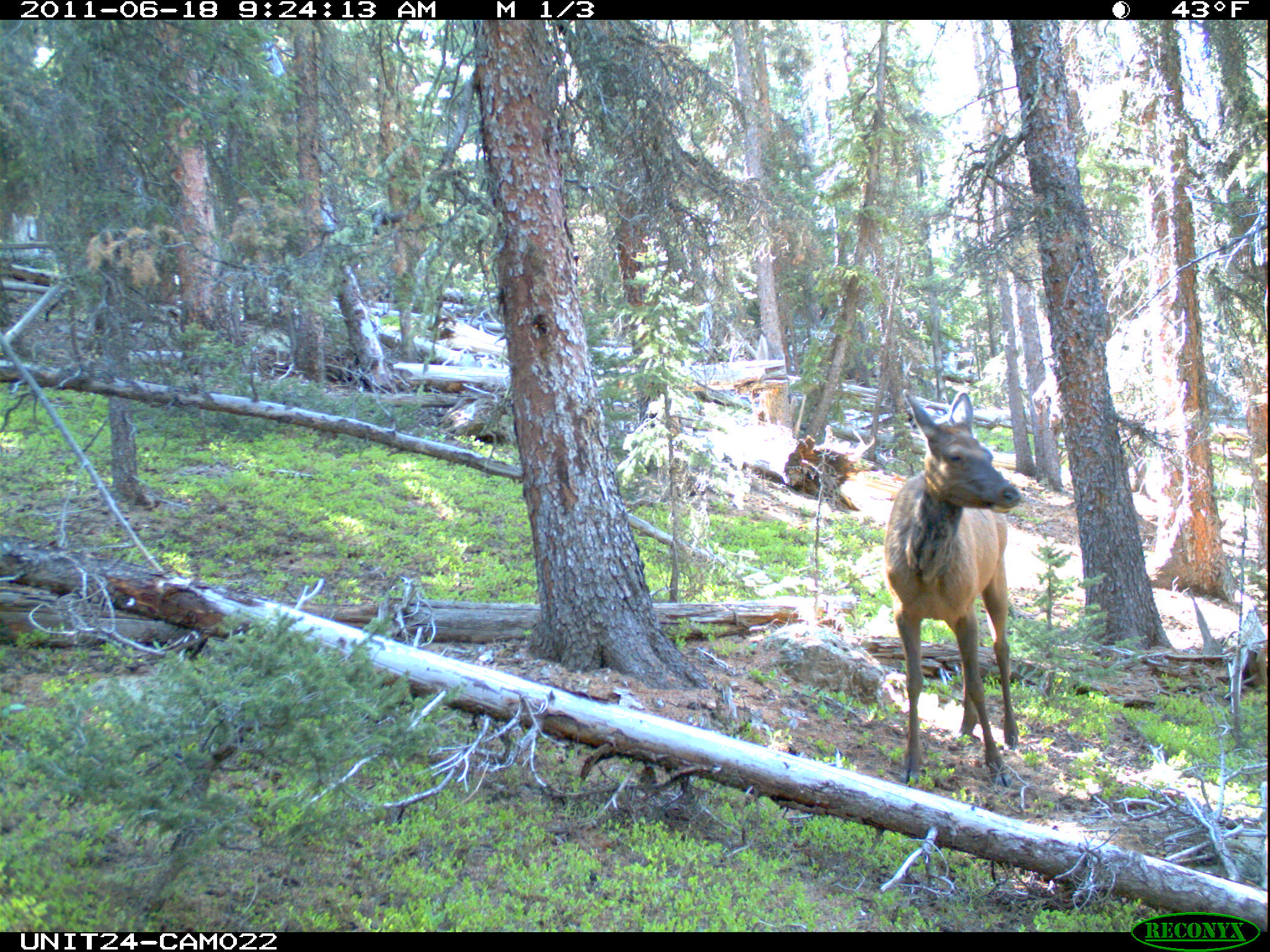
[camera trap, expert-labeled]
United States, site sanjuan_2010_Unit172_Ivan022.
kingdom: Animalia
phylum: Chordata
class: Mammalia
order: Artiodactyla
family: Cervidae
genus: Cervus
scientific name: Cervus elaphus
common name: red deer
Cervus elaphus (red deer).